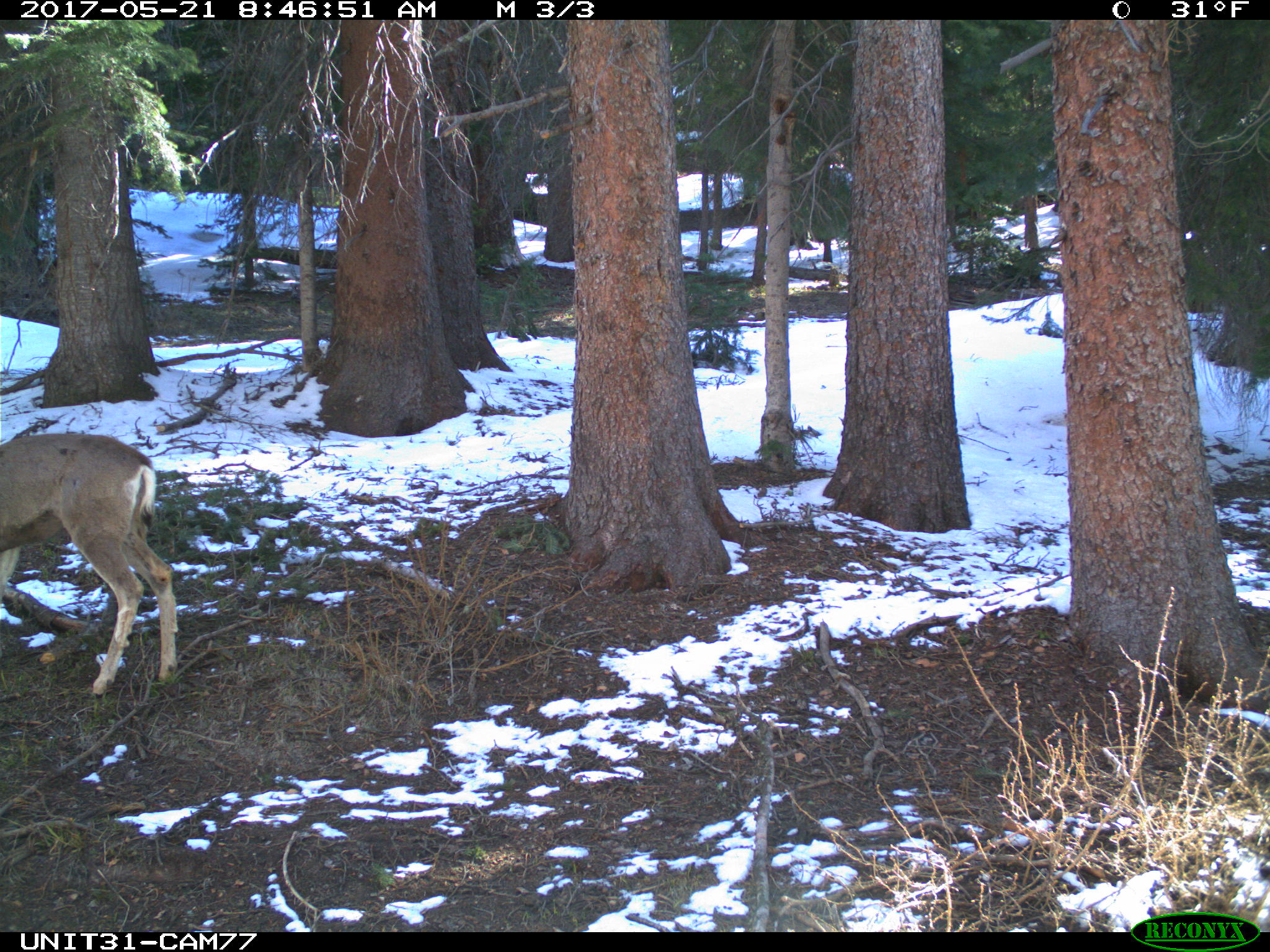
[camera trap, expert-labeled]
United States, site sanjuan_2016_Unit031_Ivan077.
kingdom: Animalia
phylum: Chordata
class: Mammalia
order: Artiodactyla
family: Cervidae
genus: Odocoileus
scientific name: Odocoileus hemionus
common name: mule deer